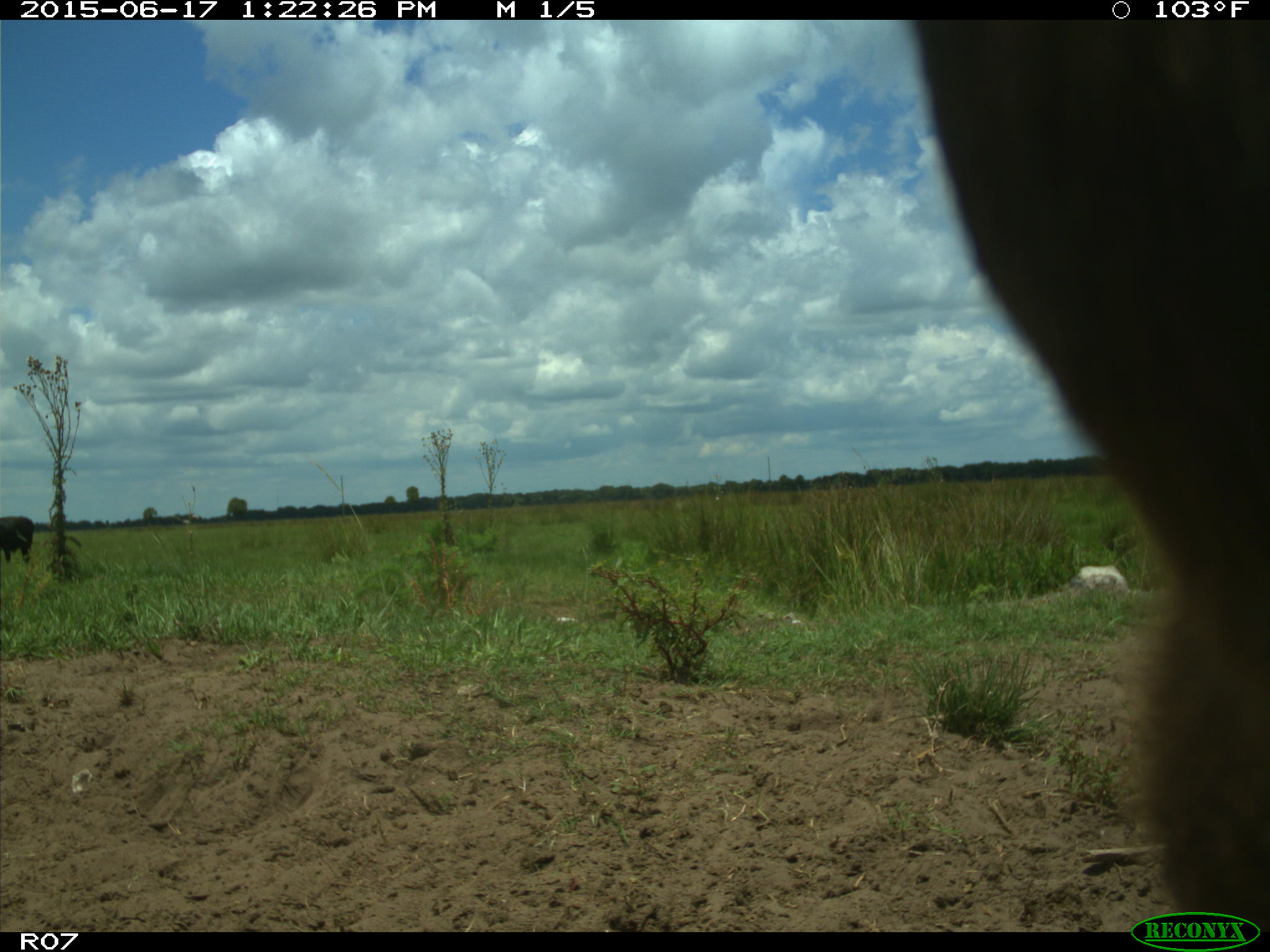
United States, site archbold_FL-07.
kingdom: Animalia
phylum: Chordata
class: Mammalia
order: Artiodactyla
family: Bovidae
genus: Bos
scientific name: Bos taurus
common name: domestic cow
Bos taurus (domestic cow).